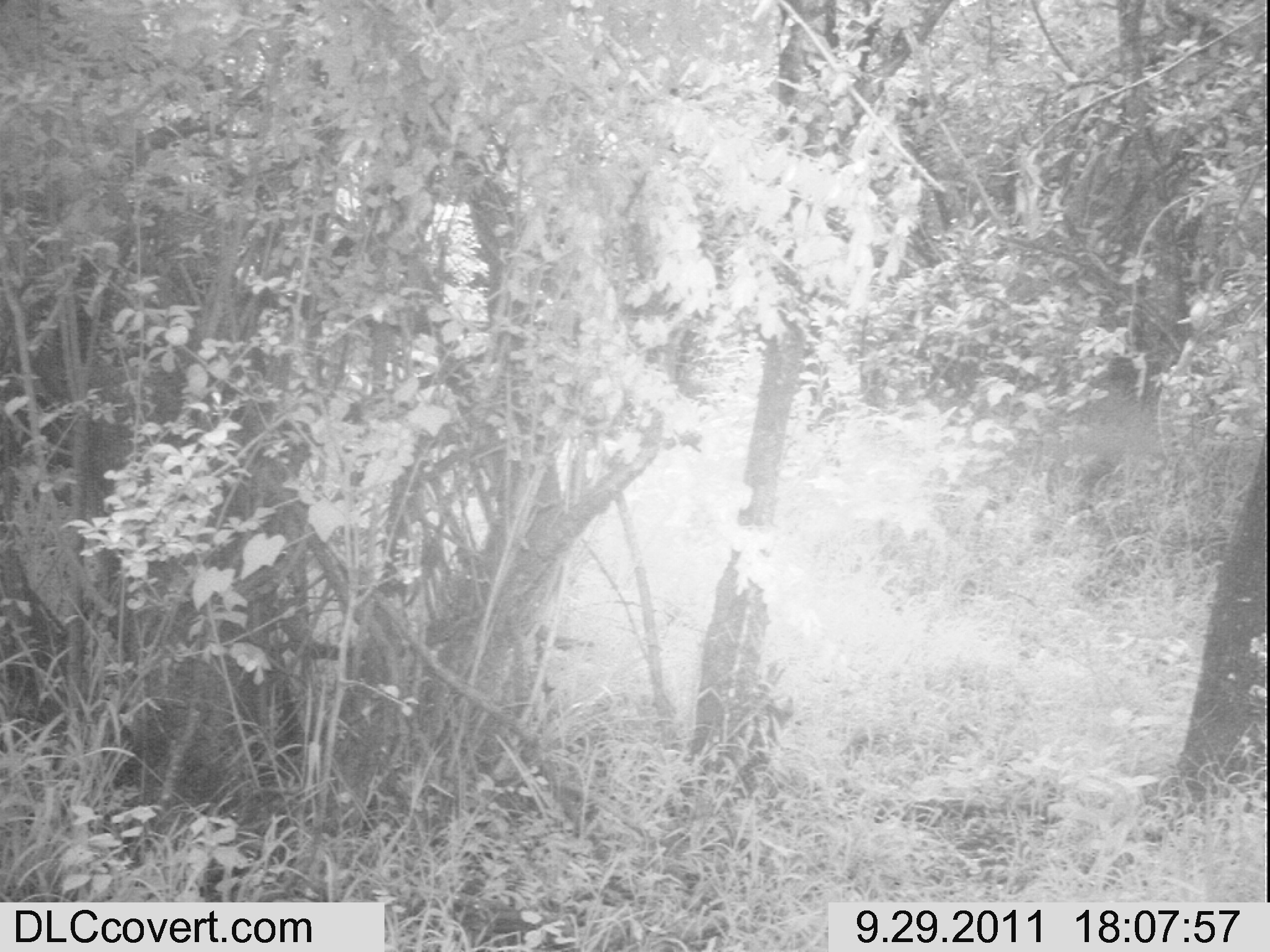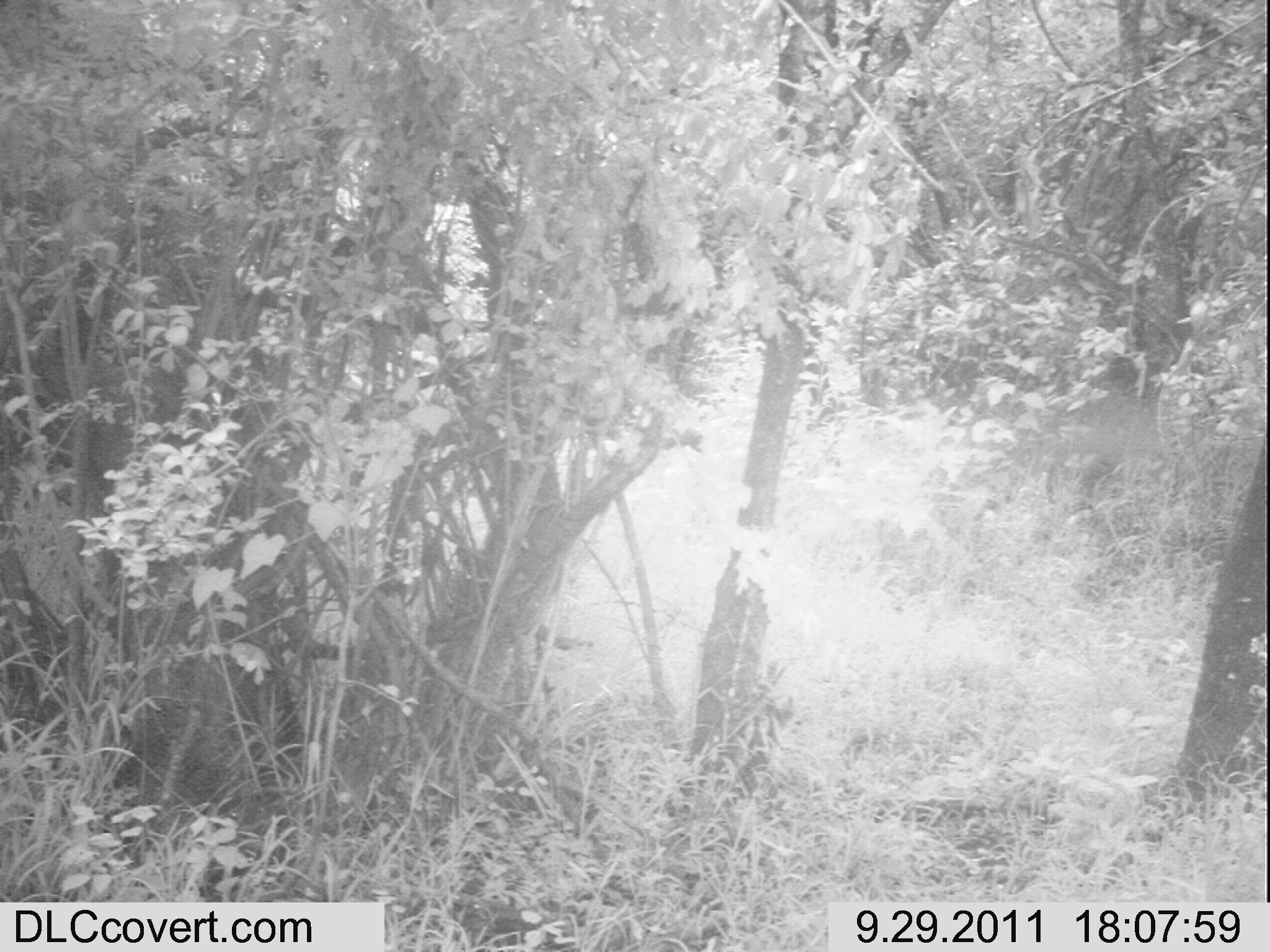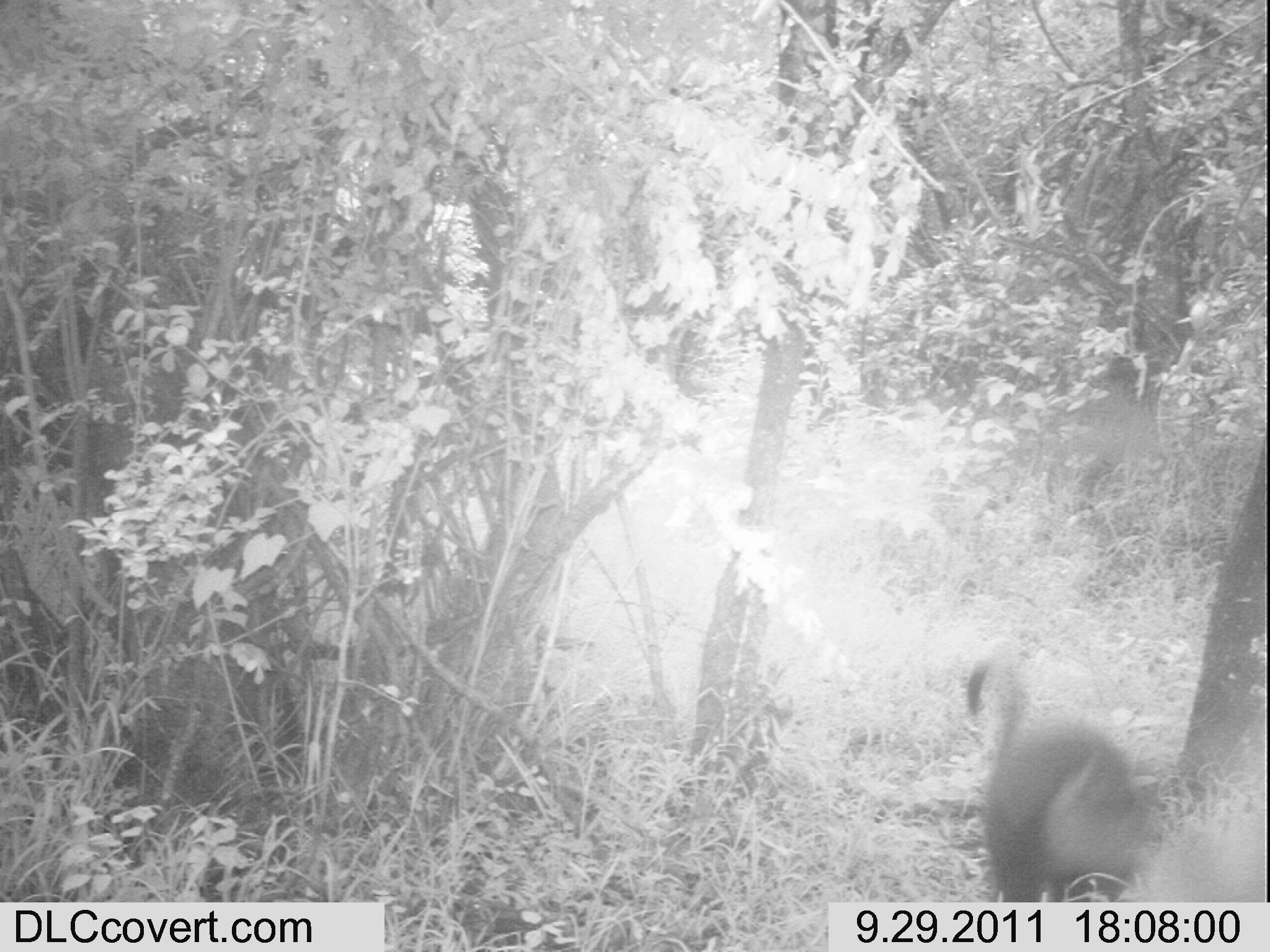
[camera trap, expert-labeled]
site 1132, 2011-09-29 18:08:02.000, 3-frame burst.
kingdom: Animalia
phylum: Chordata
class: Mammalia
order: Artiodactyla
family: Bovidae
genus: Capra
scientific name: Capra aegagrus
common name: wild goat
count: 1